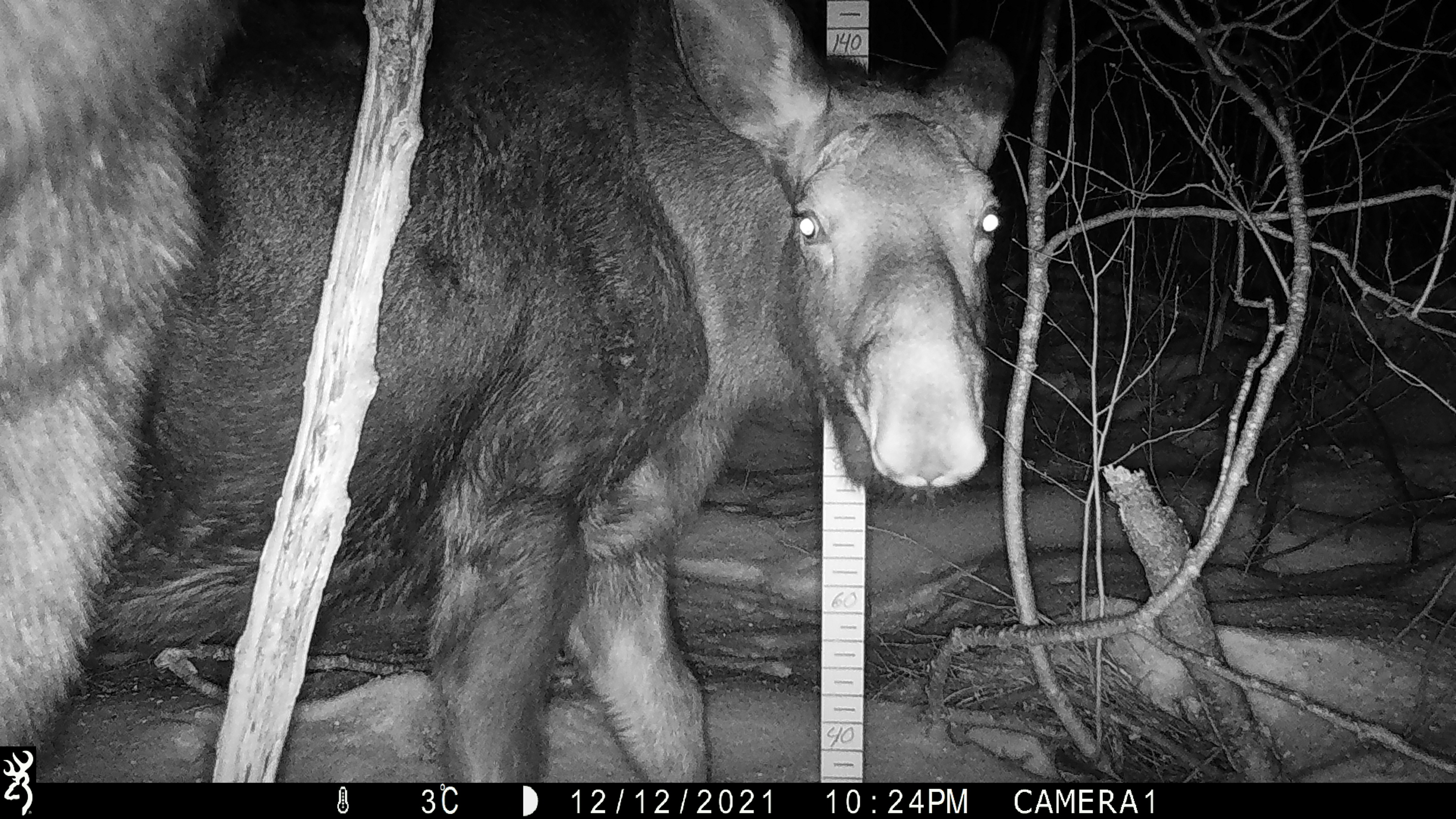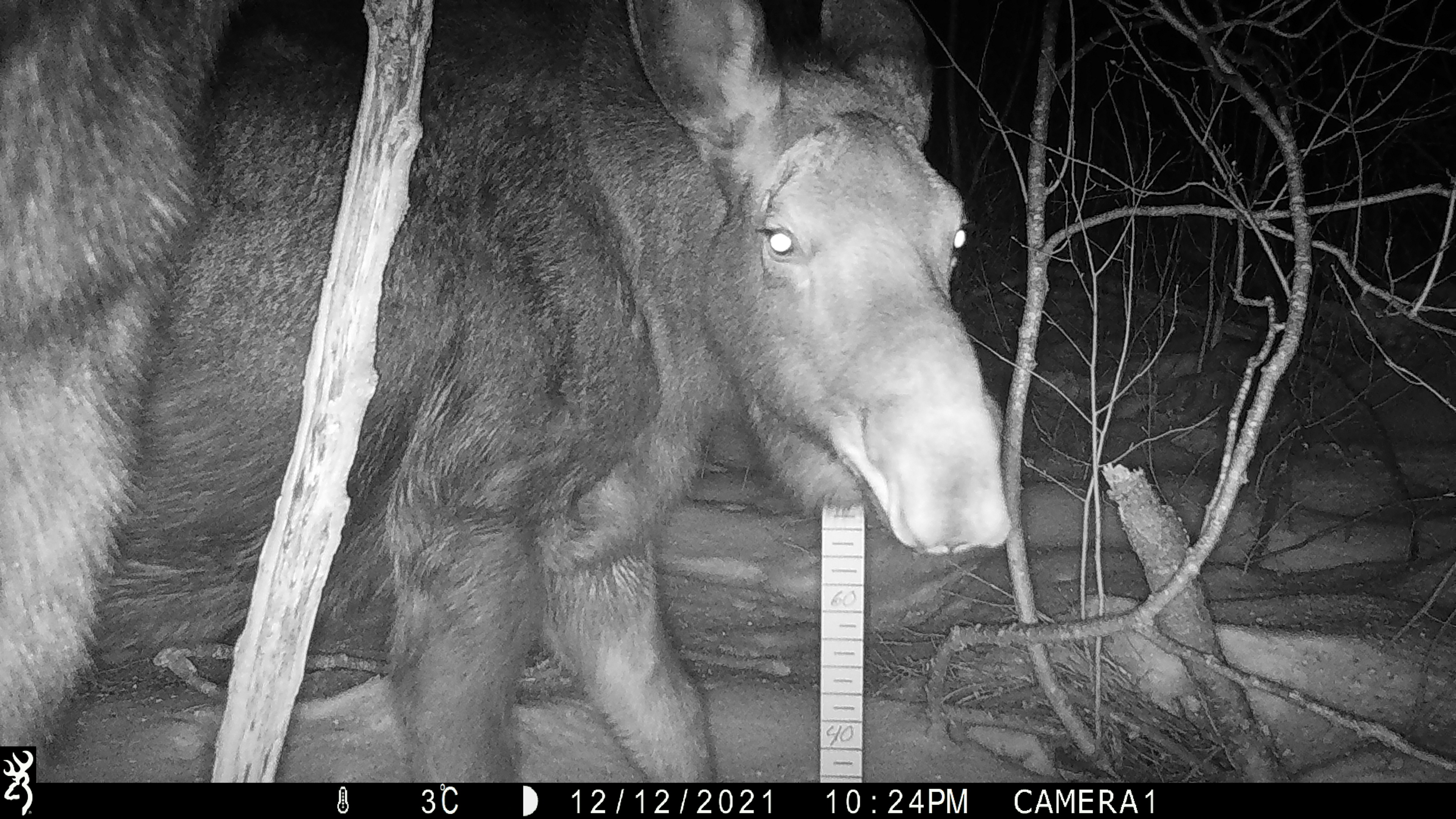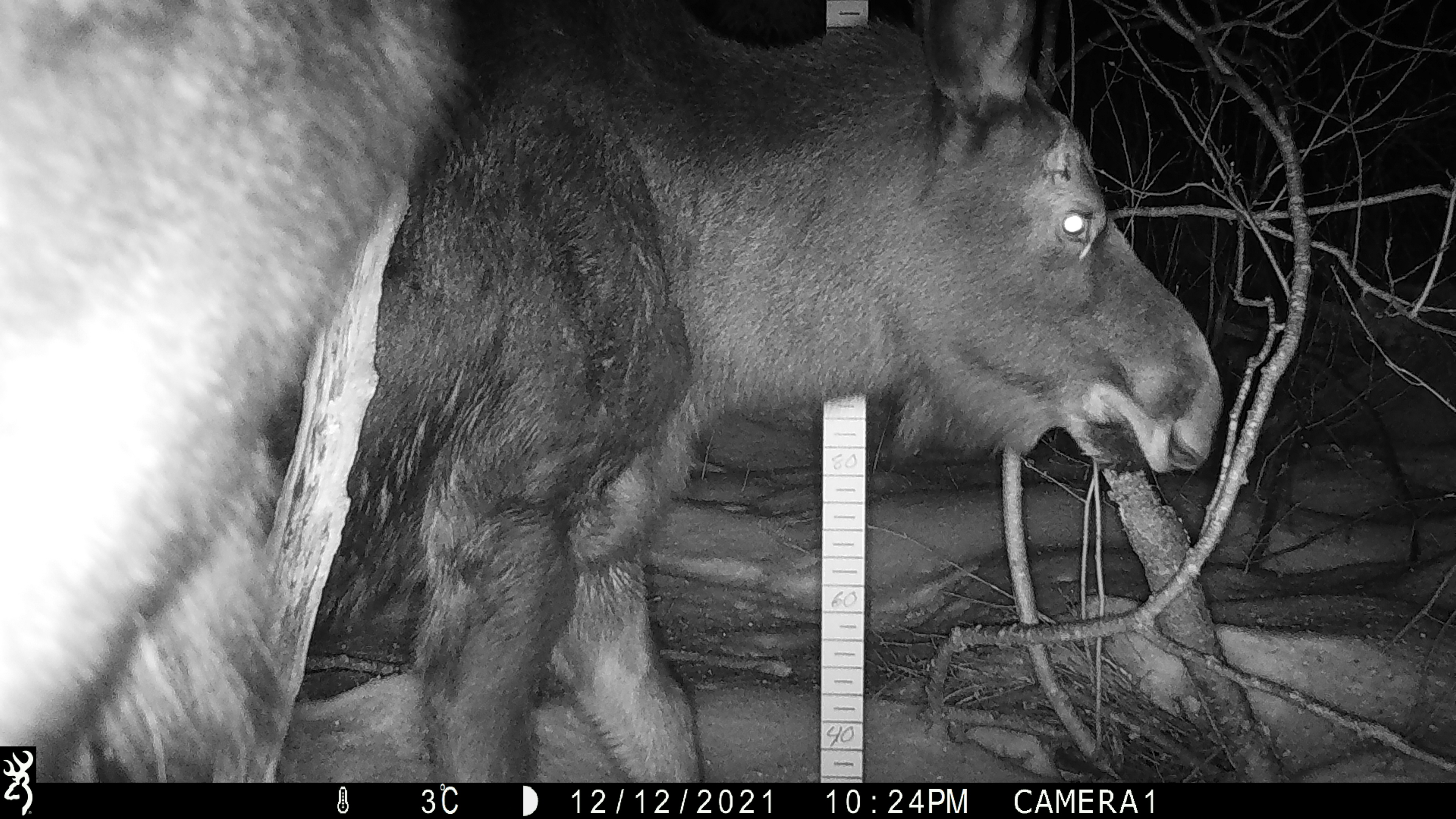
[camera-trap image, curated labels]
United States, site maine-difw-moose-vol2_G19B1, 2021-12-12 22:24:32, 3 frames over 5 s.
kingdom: Animalia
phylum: Chordata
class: Mammalia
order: Artiodactyla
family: Cervidae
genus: Alces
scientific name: Alces alces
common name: moose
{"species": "moose (Alces alces)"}